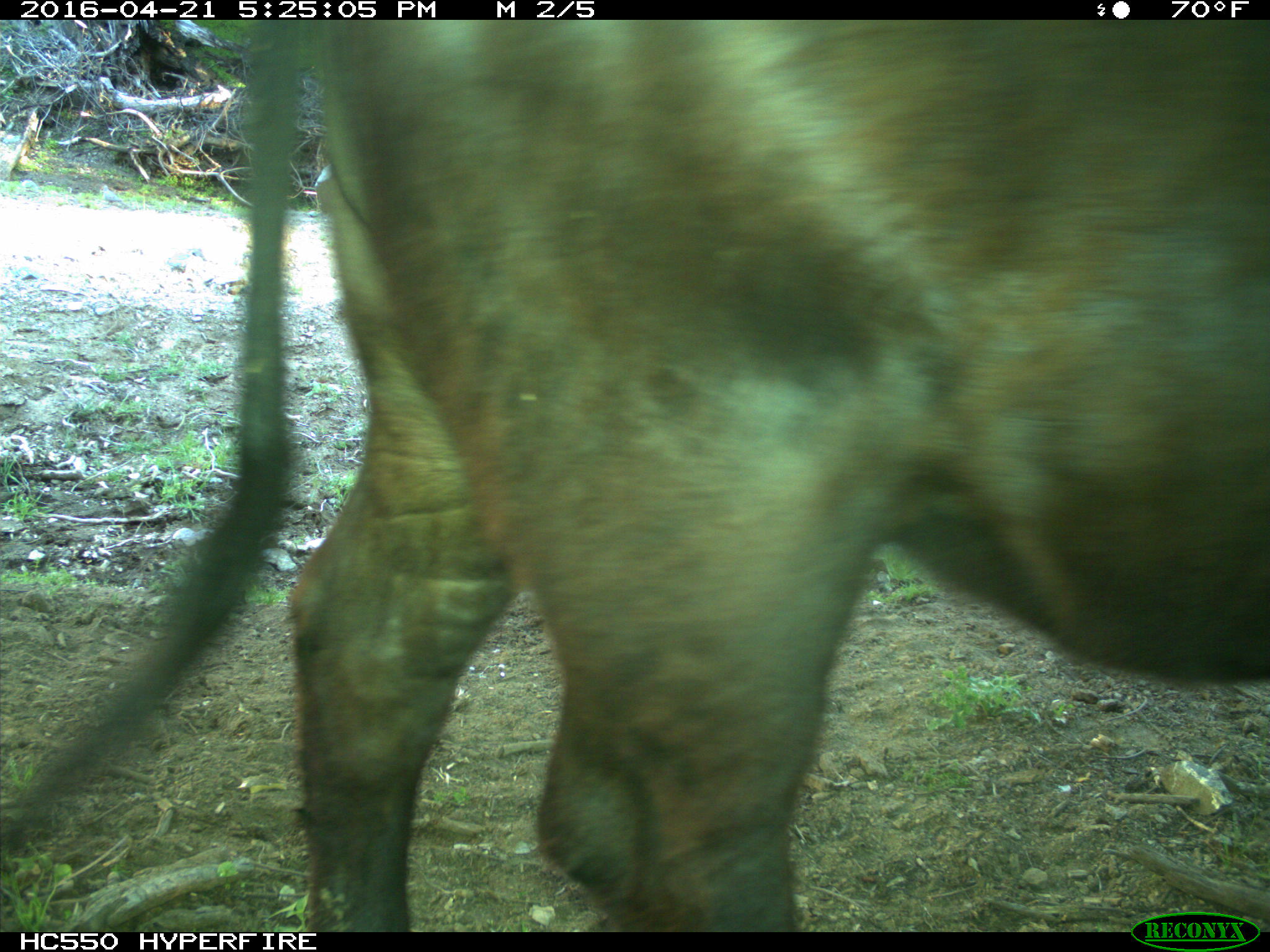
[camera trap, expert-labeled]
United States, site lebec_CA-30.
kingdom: Animalia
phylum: Chordata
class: Mammalia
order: Artiodactyla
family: Bovidae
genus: Bos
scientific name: Bos taurus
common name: domestic cow